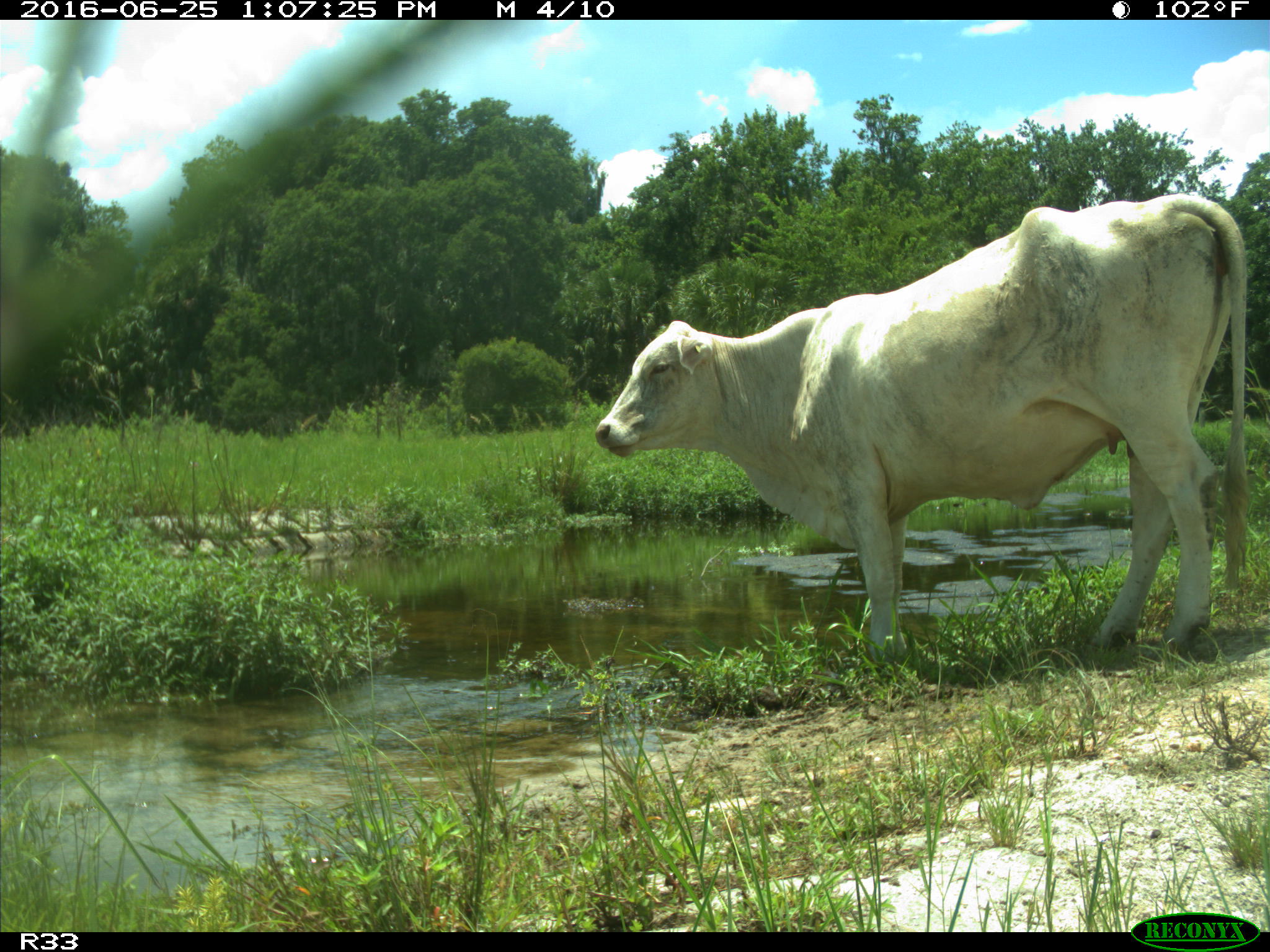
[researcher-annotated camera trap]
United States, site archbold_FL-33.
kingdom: Animalia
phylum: Chordata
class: Mammalia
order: Artiodactyla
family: Bovidae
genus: Bos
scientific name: Bos taurus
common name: domestic cow